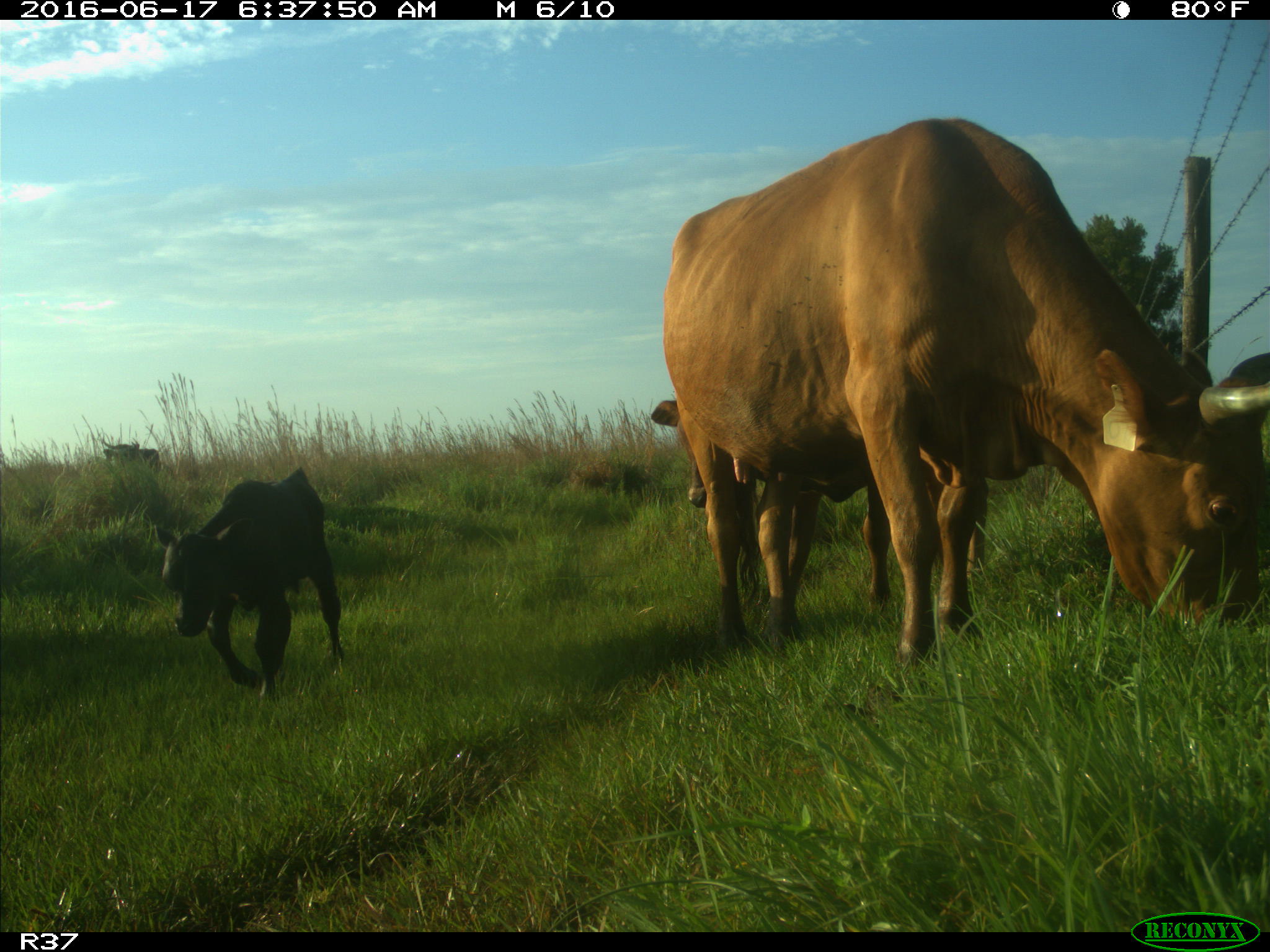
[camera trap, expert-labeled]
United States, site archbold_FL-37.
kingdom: Animalia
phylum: Chordata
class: Mammalia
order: Artiodactyla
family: Bovidae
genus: Bos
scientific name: Bos taurus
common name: domestic cow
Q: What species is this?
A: Bos taurus (domestic cow).